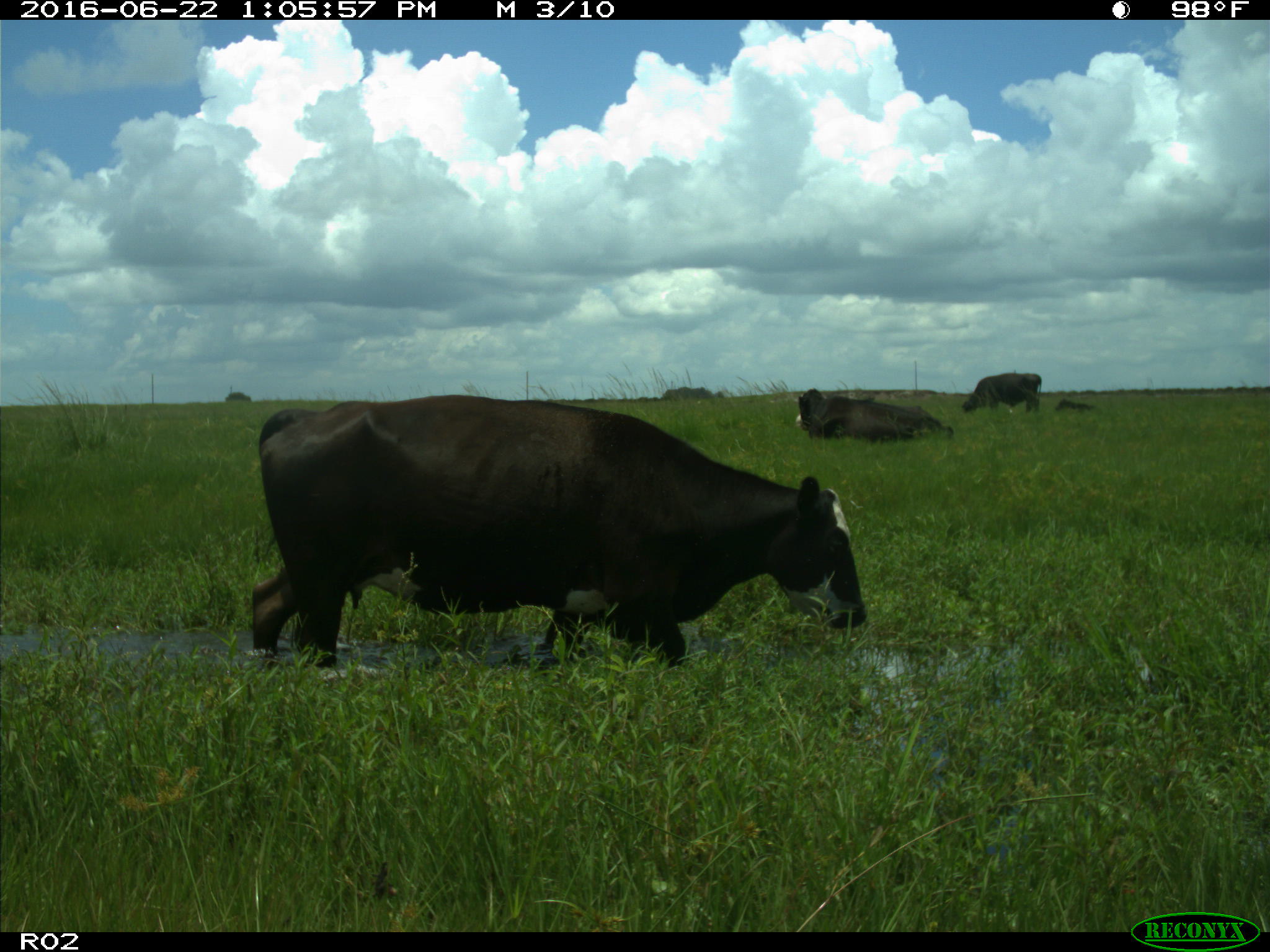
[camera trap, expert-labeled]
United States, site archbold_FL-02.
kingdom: Animalia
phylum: Chordata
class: Mammalia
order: Artiodactyla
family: Bovidae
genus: Bos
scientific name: Bos taurus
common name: domestic cow